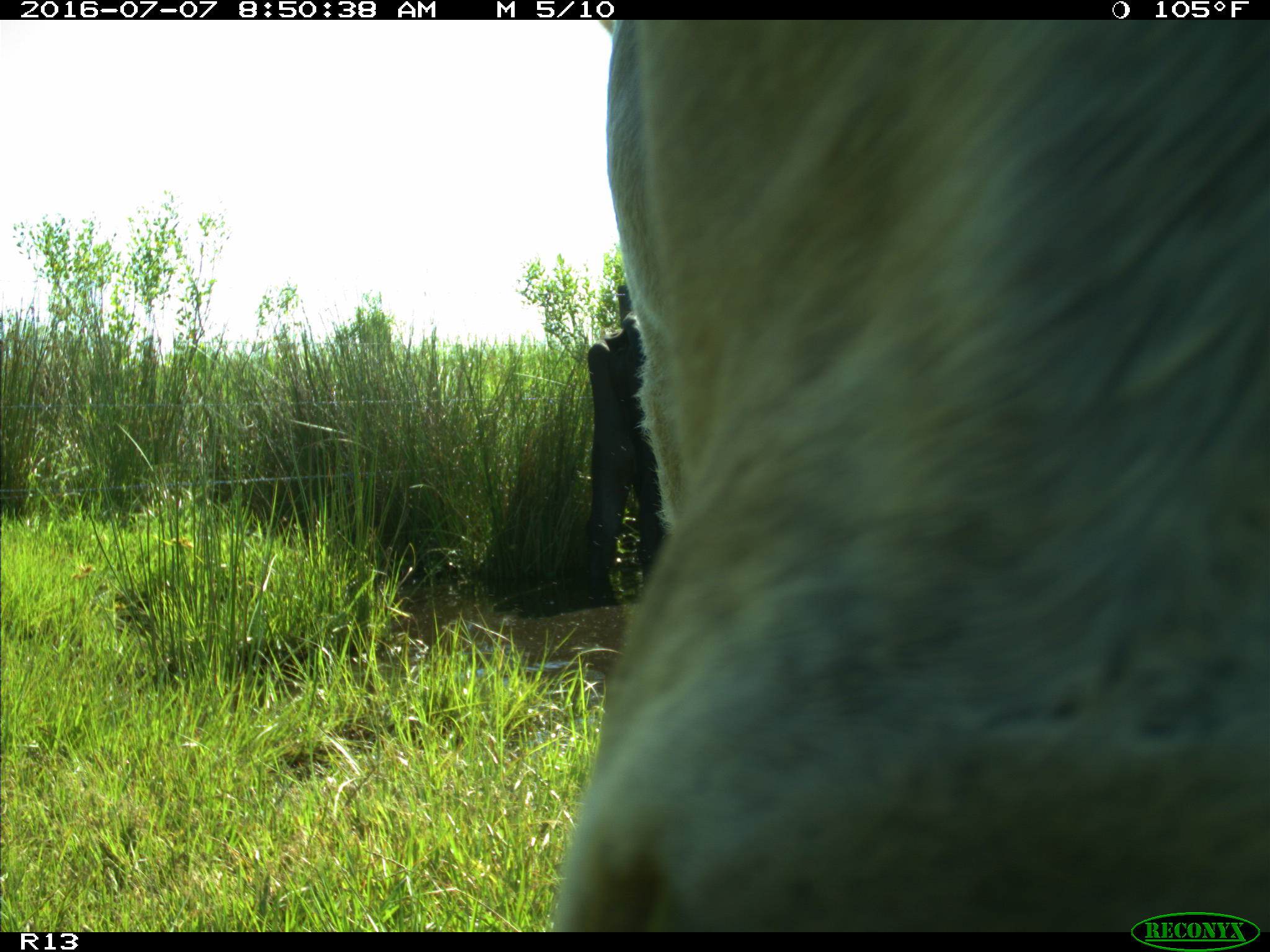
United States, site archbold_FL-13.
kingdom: Animalia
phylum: Chordata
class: Mammalia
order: Artiodactyla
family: Bovidae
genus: Bos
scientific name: Bos taurus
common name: domestic cow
Bos taurus (domestic cow).